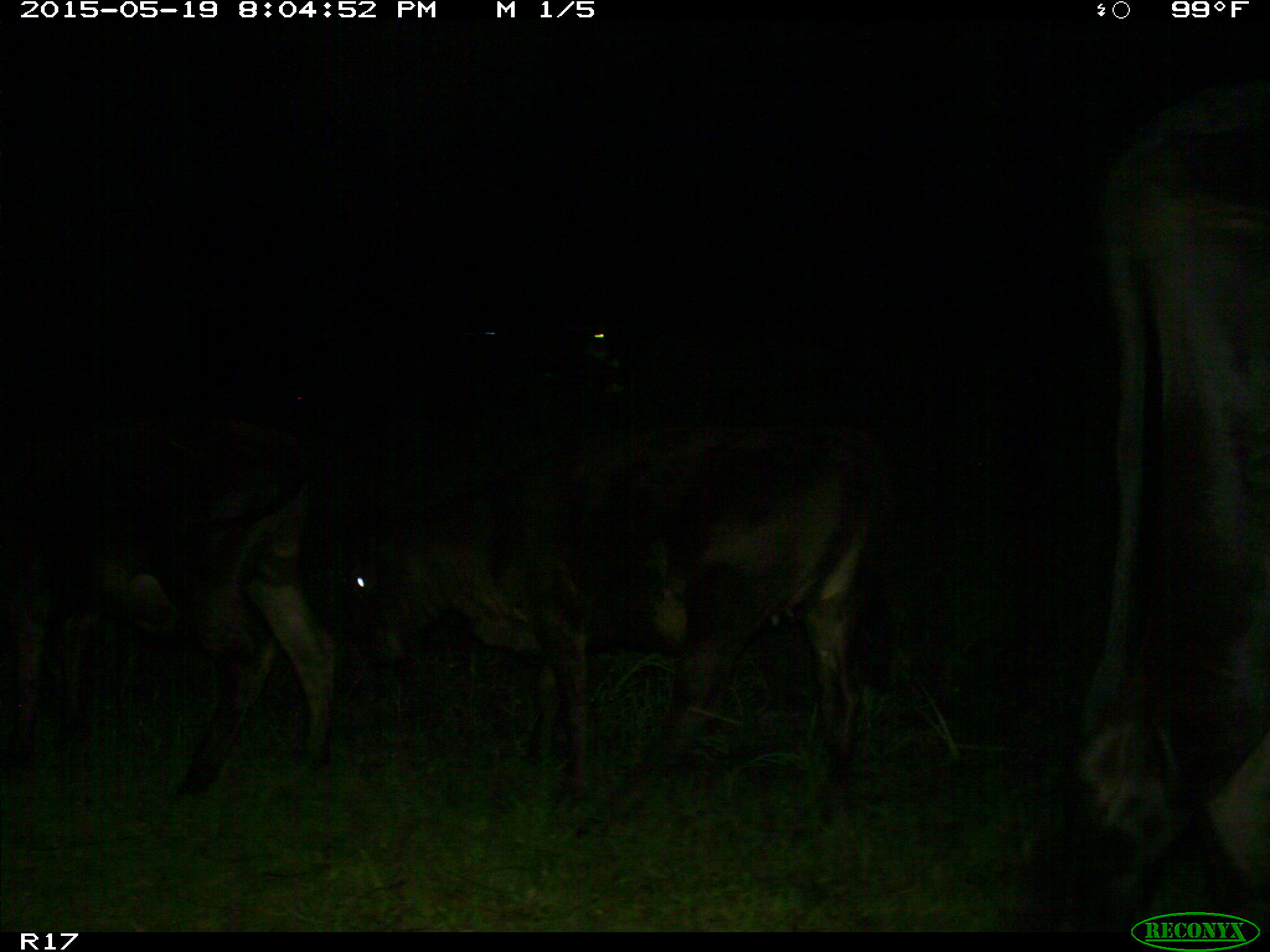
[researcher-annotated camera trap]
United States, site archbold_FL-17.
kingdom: Animalia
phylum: Chordata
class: Mammalia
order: Artiodactyla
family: Bovidae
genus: Bos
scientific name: Bos taurus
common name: domestic cow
Bos taurus (domestic cow).